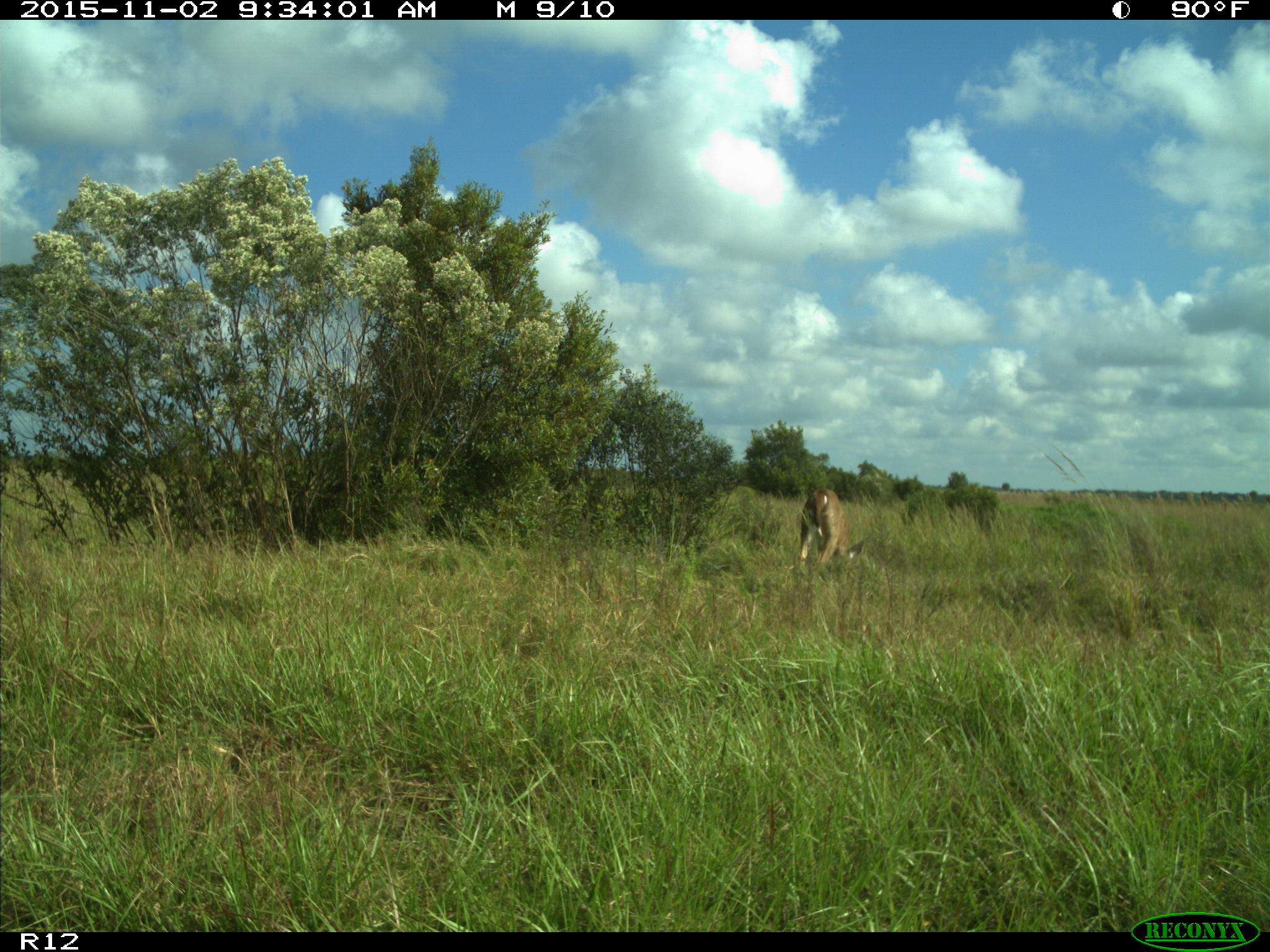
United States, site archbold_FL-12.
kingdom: Animalia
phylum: Chordata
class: Mammalia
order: Artiodactyla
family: Cervidae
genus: Odocoileus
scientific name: Odocoileus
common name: deer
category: unidentified deer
Unidentified deer (deer) (Odocoileus).